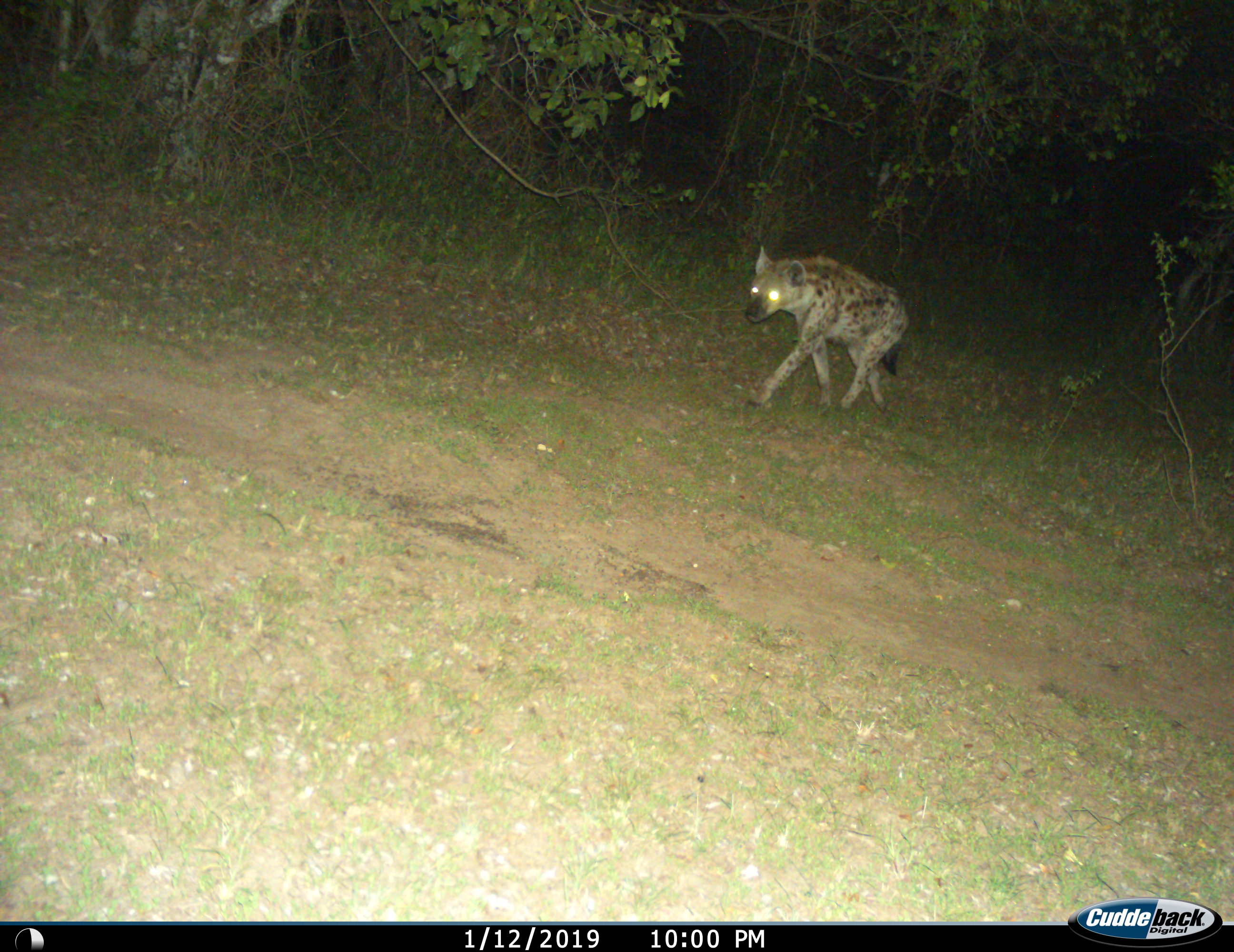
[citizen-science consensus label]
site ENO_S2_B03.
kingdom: Animalia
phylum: Chordata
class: Mammalia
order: Carnivora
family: Hyaenidae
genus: Crocuta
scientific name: Crocuta crocuta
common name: spotted hyena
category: hyenaspotted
Hyenaspotted (spotted hyena) (Crocuta crocuta), count 1. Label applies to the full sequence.